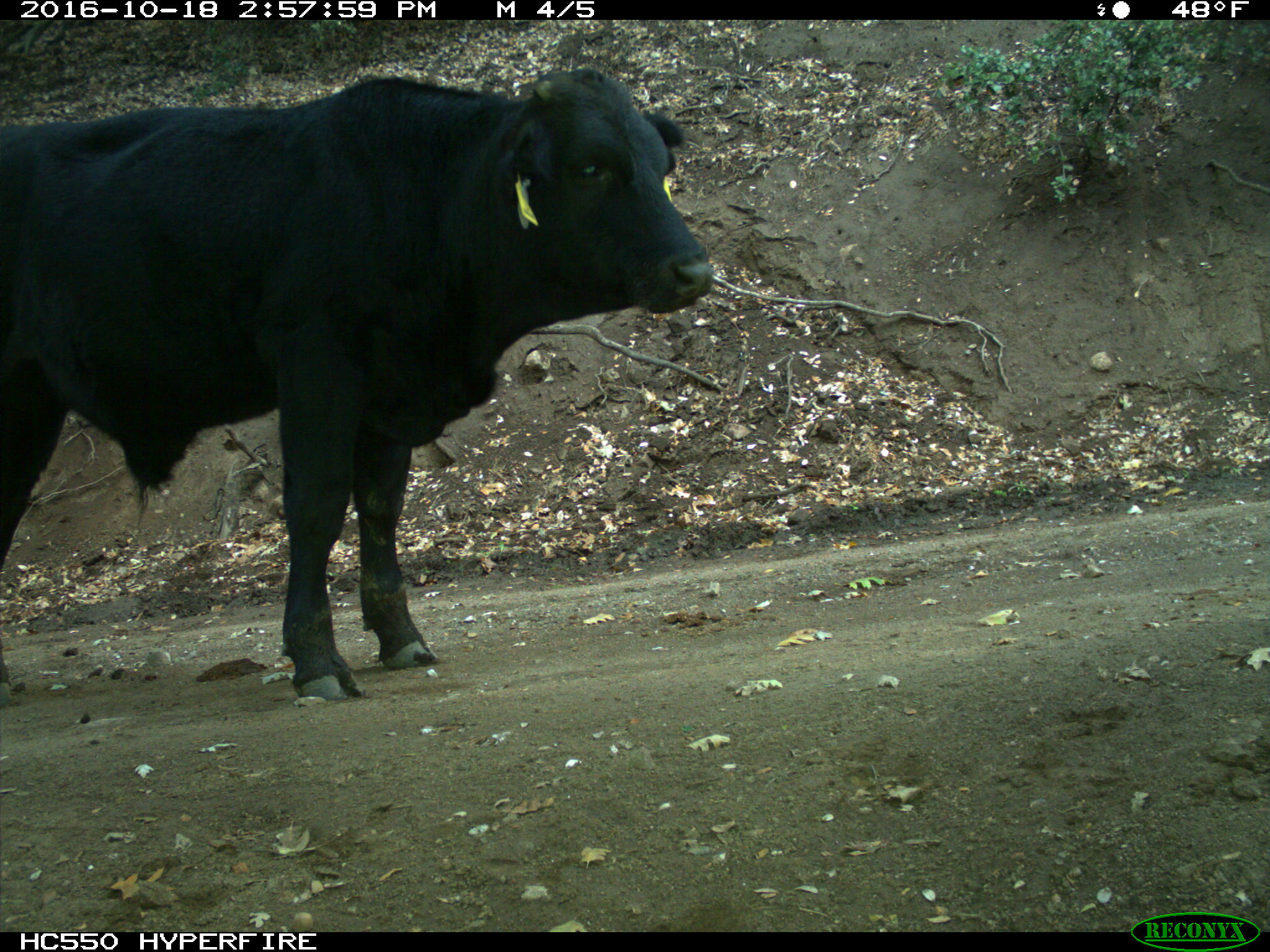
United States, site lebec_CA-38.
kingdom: Animalia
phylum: Chordata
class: Mammalia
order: Artiodactyla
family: Bovidae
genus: Bos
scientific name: Bos taurus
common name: domestic cow